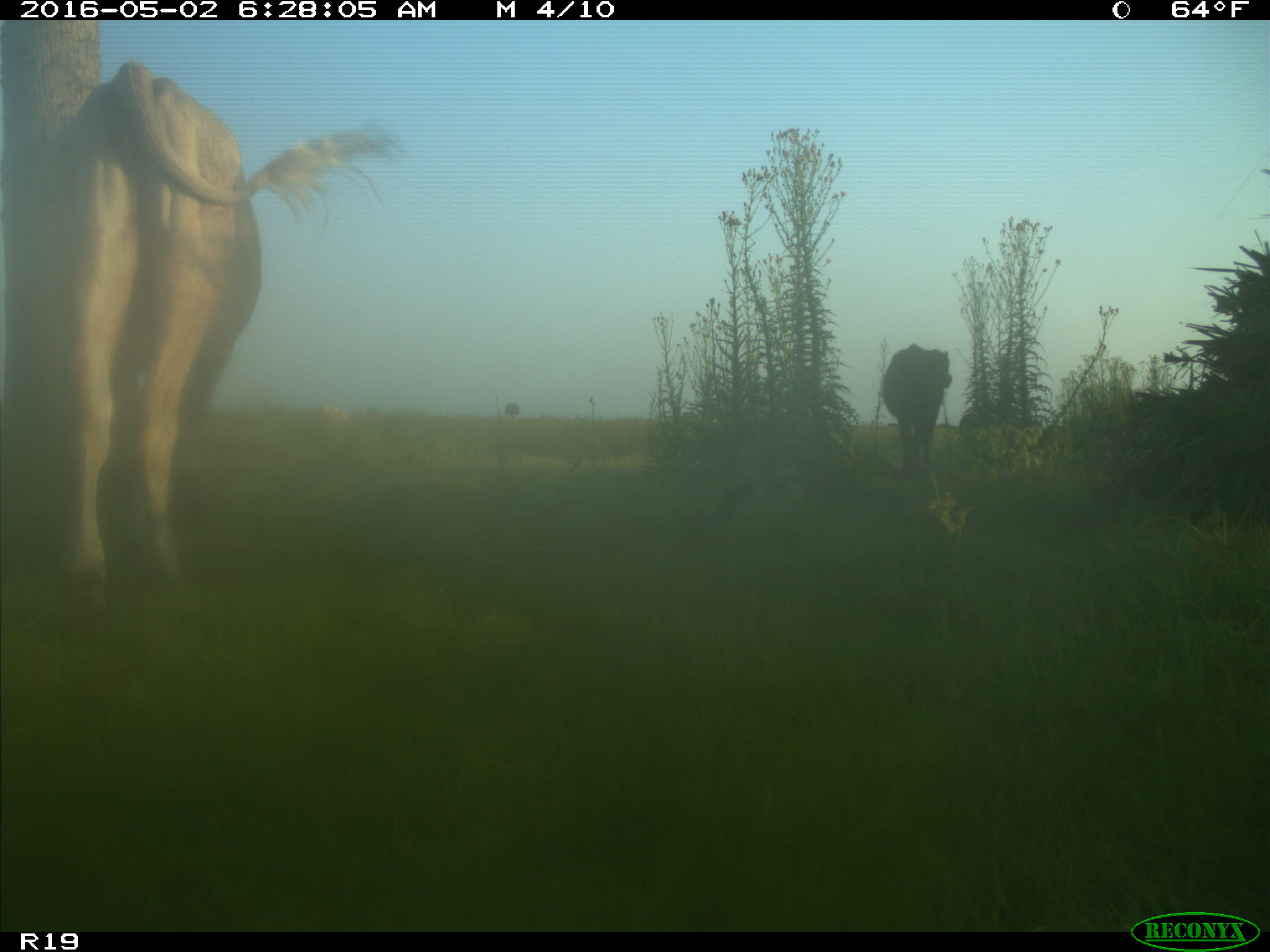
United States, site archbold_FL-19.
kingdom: Animalia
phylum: Chordata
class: Mammalia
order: Artiodactyla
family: Bovidae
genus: Bos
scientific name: Bos taurus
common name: domestic cow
Bos taurus (domestic cow).